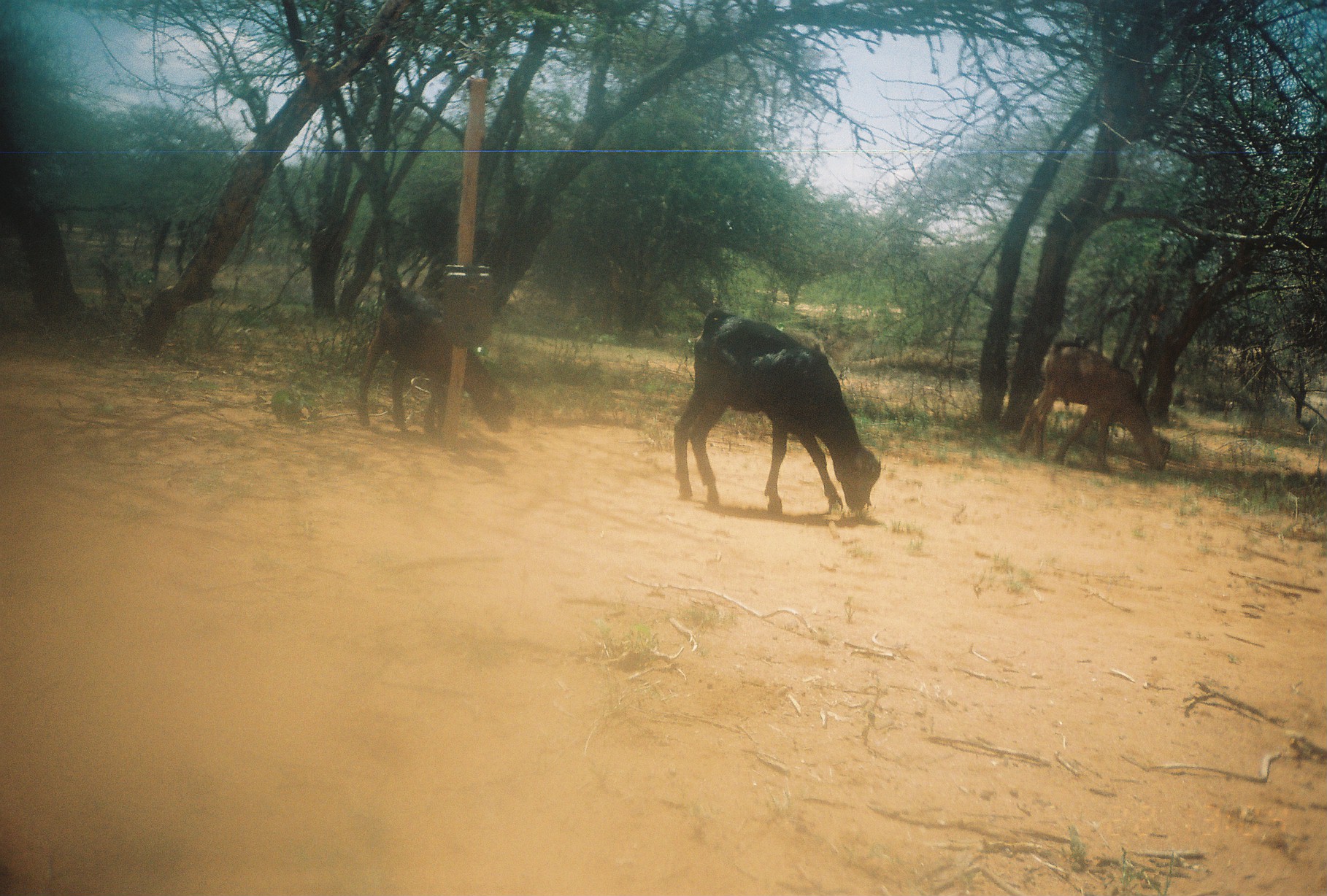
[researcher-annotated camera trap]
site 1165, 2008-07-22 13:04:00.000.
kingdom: Animalia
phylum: Chordata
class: Mammalia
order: Artiodactyla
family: Bovidae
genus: Capra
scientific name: Capra aegagrus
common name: wild goat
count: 3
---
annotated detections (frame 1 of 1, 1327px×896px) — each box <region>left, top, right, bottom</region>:
capra aegagrus: <region>672, 307, 883, 516</region>; <region>355, 276, 518, 444</region>; <region>1017, 337, 1172, 474</region>